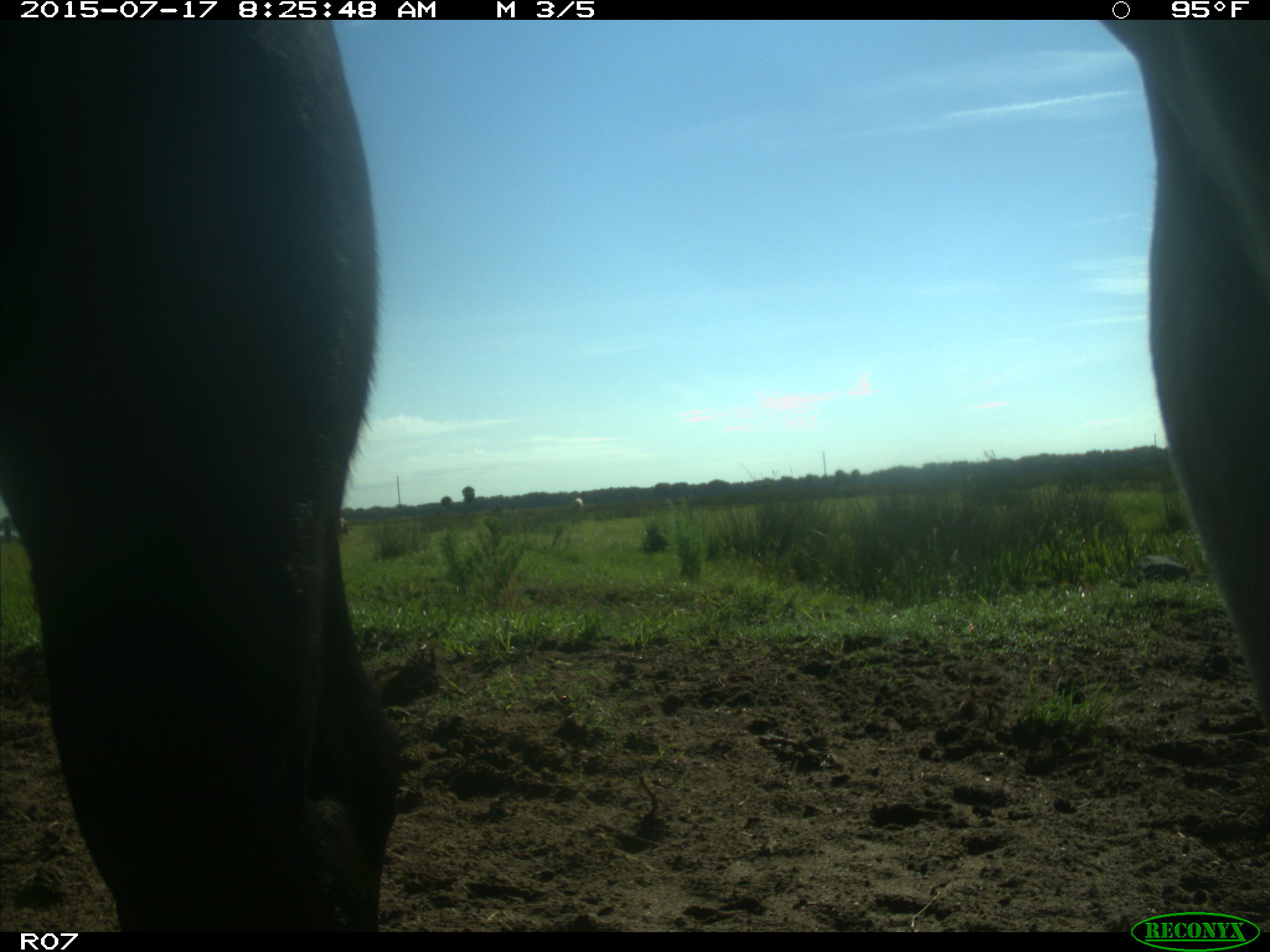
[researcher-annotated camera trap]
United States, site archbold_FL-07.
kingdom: Animalia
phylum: Chordata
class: Mammalia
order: Artiodactyla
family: Bovidae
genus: Bos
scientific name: Bos taurus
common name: domestic cow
Bos taurus (domestic cow).